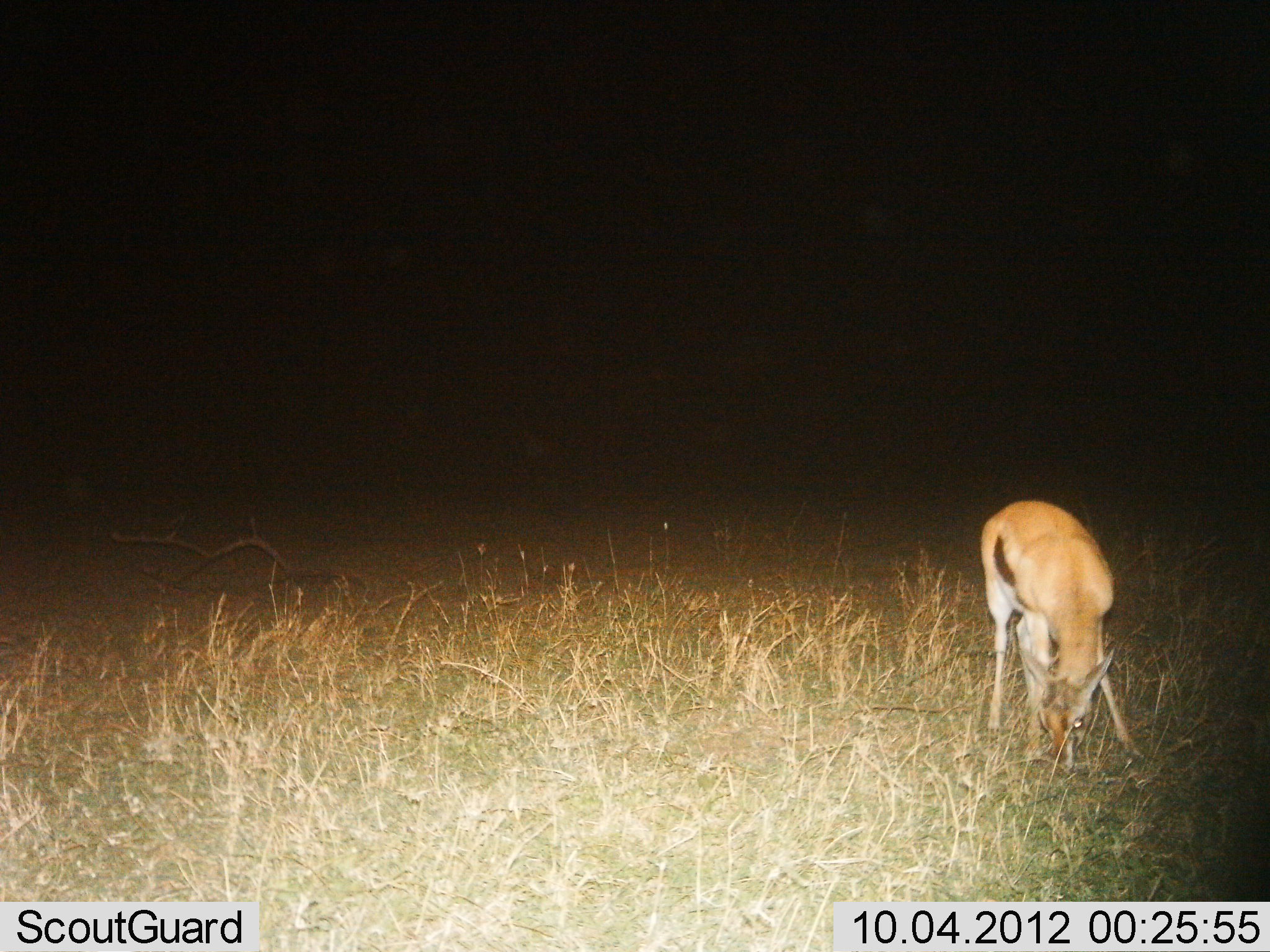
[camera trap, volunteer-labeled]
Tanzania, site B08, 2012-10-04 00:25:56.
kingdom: Animalia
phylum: Chordata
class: Mammalia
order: Artiodactyla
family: Bovidae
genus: Eudorcas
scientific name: Eudorcas thomsonii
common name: thomson's gazelle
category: gazellethomsons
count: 1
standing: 30%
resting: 0%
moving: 0%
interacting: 0%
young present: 0%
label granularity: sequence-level